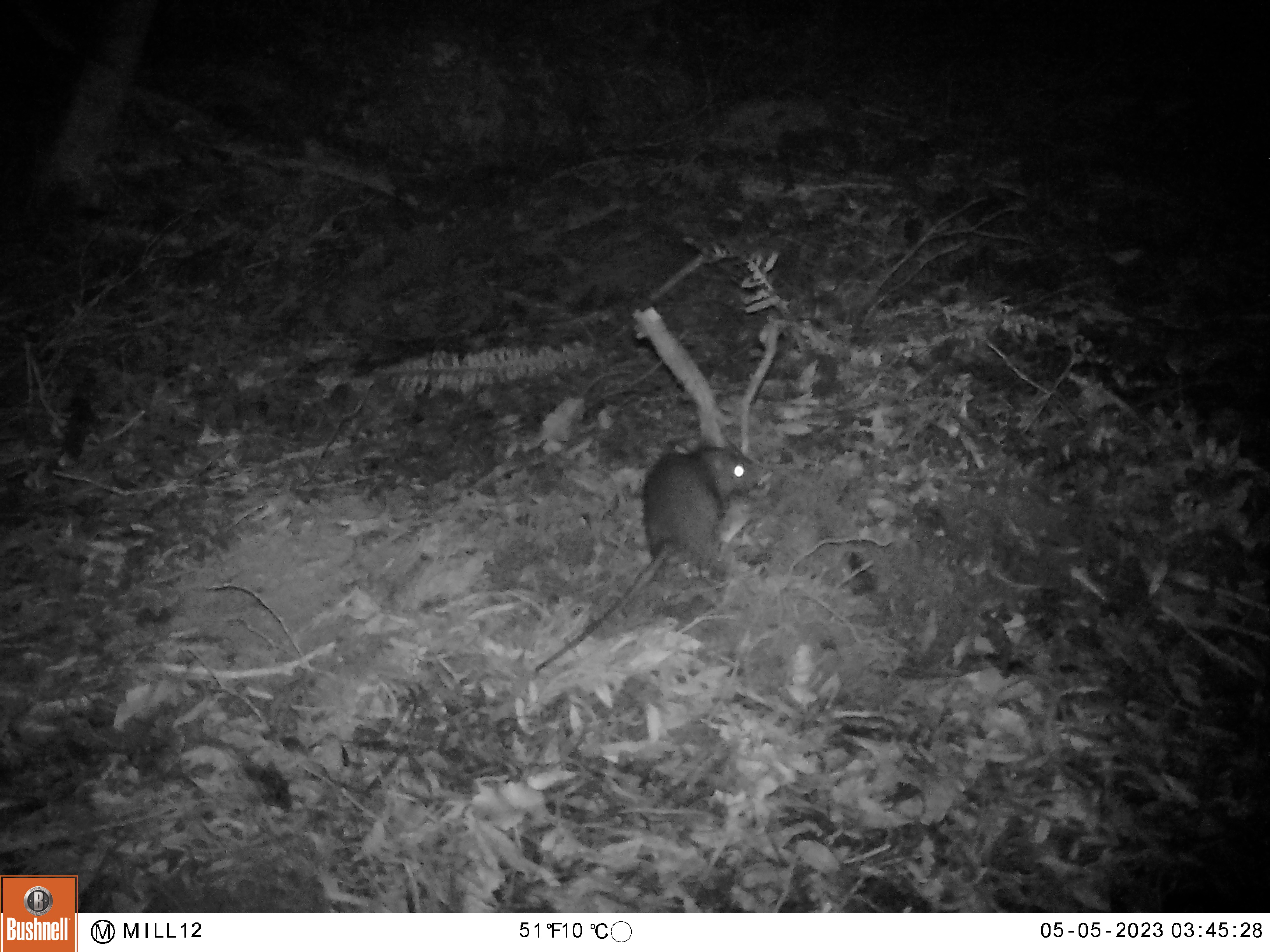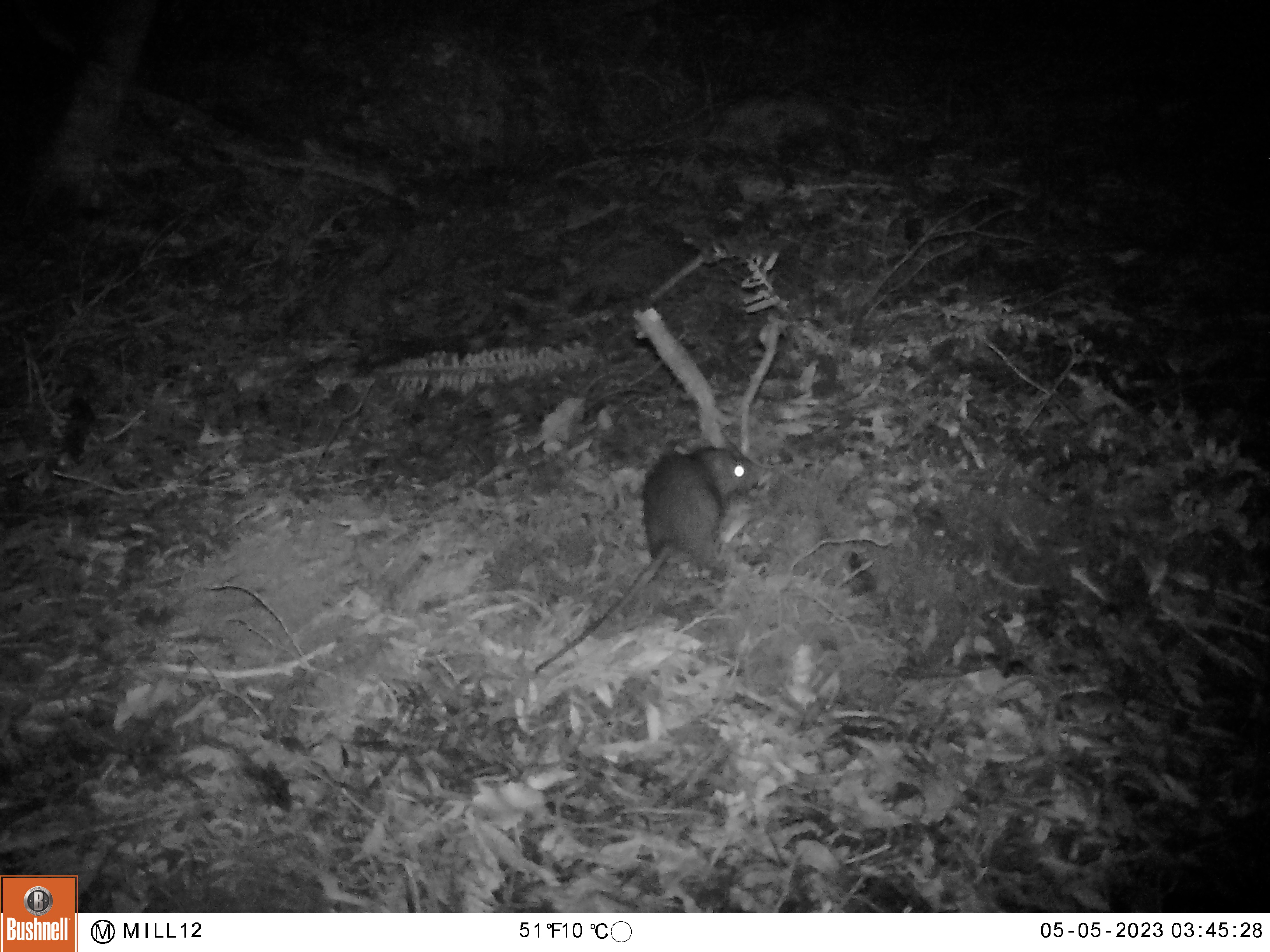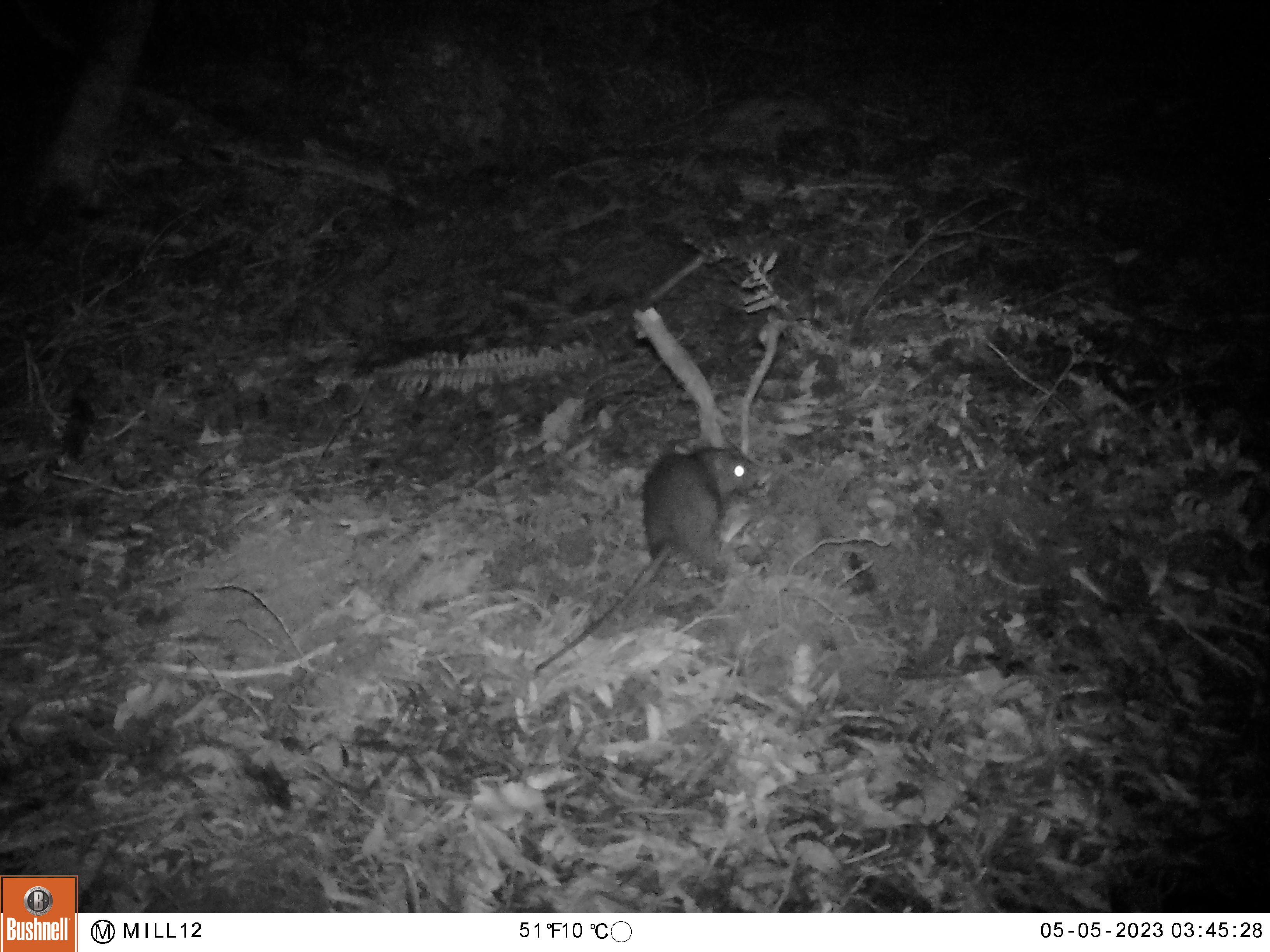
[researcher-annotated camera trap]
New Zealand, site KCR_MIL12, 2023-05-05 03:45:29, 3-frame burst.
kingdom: Animalia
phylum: Chordata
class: Mammalia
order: Rodentia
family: Muridae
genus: Rattus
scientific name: Rattus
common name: rat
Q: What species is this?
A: Rat (Rattus).